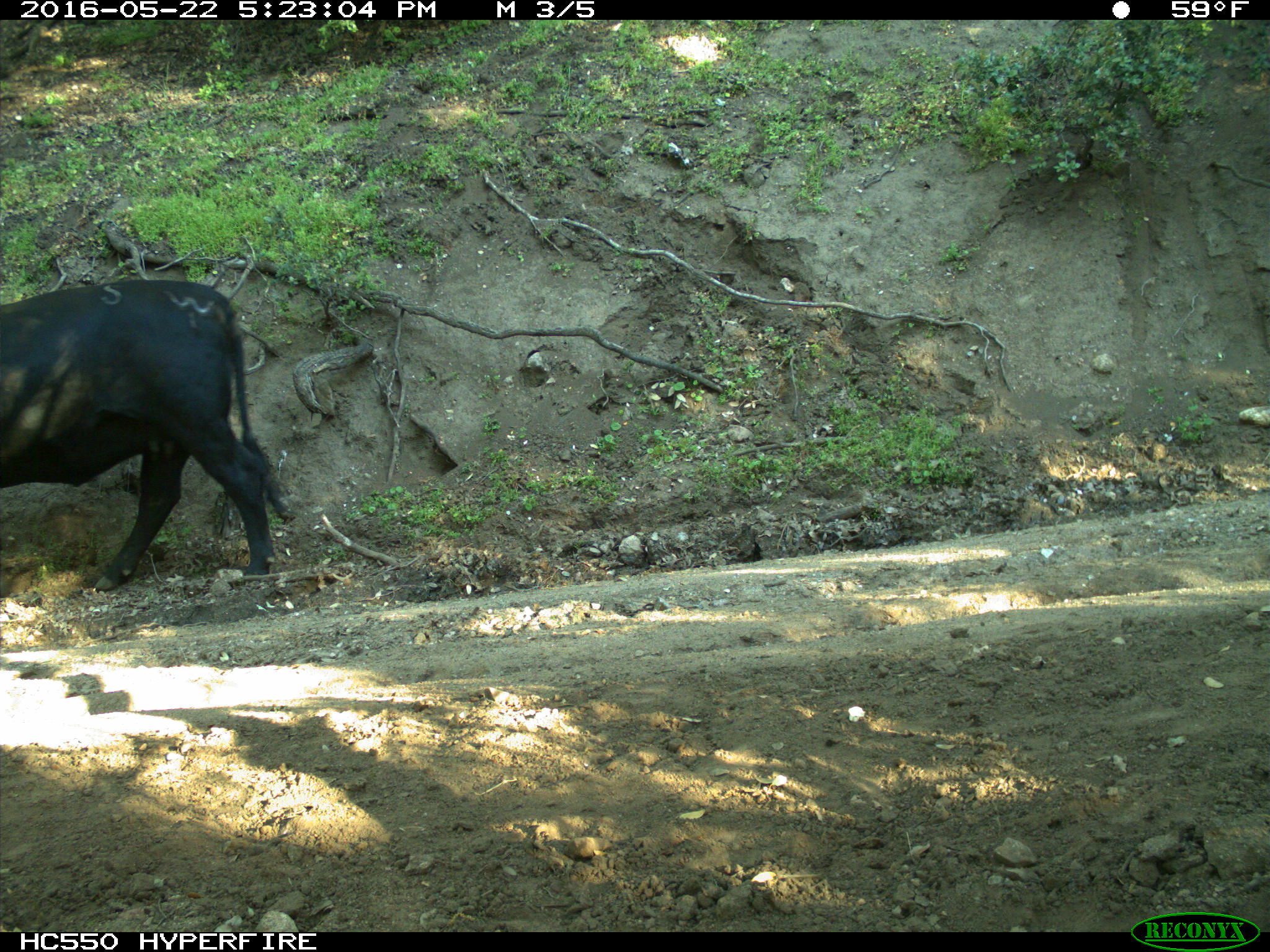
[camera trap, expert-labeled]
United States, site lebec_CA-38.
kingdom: Animalia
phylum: Chordata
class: Mammalia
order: Artiodactyla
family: Bovidae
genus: Bos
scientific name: Bos taurus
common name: domestic cow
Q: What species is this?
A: Bos taurus (domestic cow).